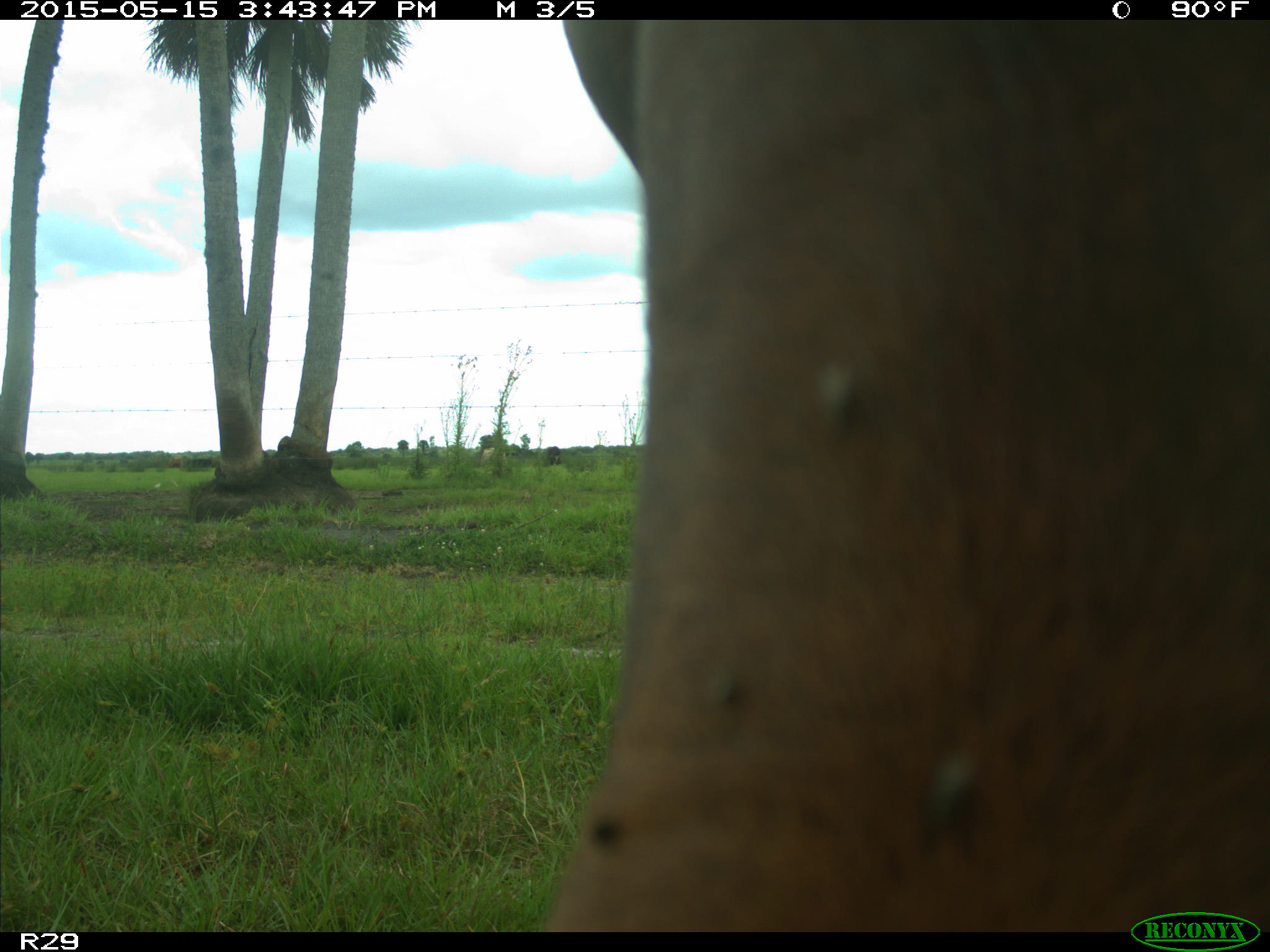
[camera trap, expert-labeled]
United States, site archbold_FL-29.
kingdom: Animalia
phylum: Chordata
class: Mammalia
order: Artiodactyla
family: Bovidae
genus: Bos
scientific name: Bos taurus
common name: domestic cow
Bos taurus (domestic cow).